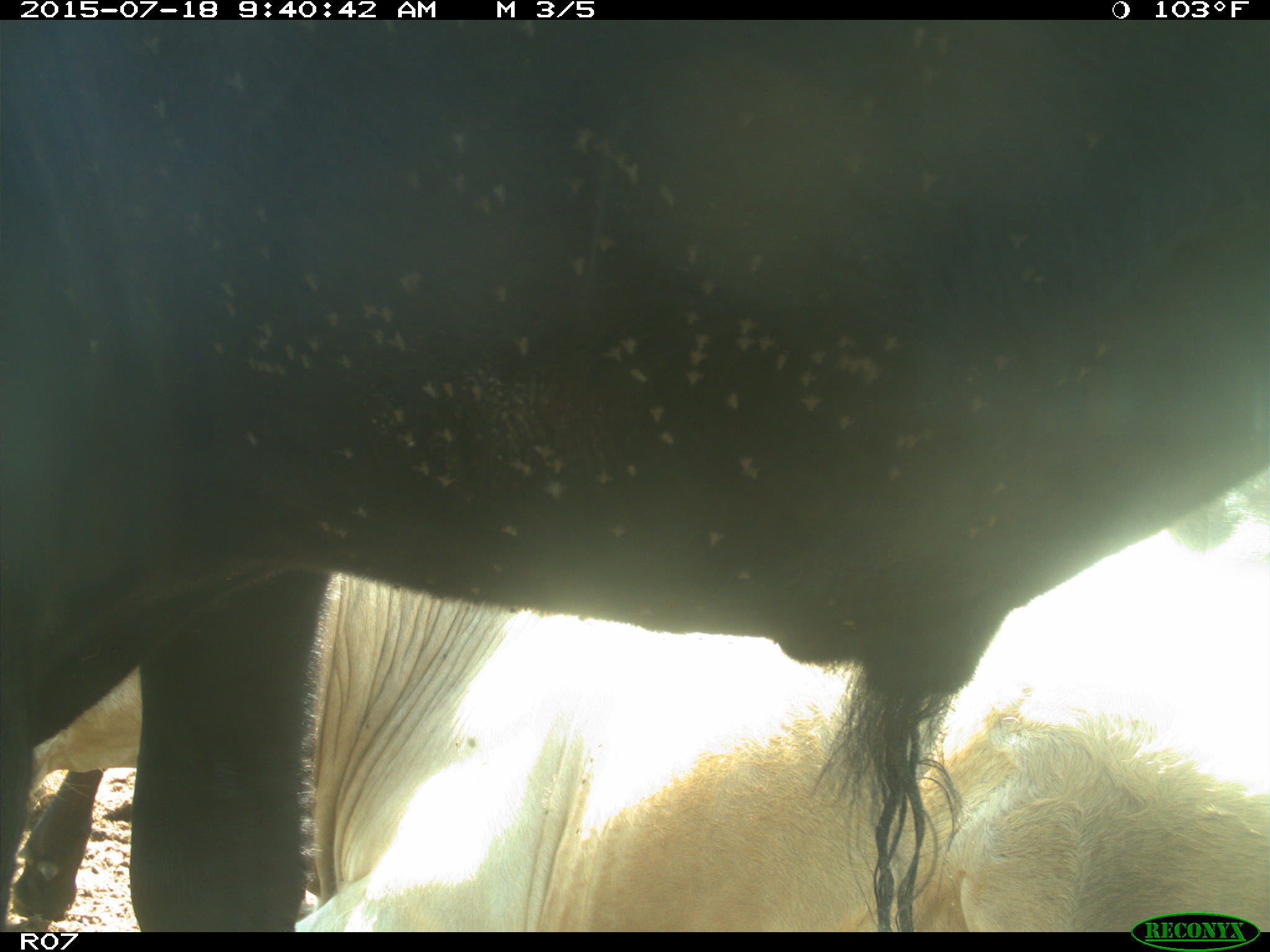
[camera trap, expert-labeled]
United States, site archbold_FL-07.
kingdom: Animalia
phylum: Chordata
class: Mammalia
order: Artiodactyla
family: Bovidae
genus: Bos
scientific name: Bos taurus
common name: domestic cow